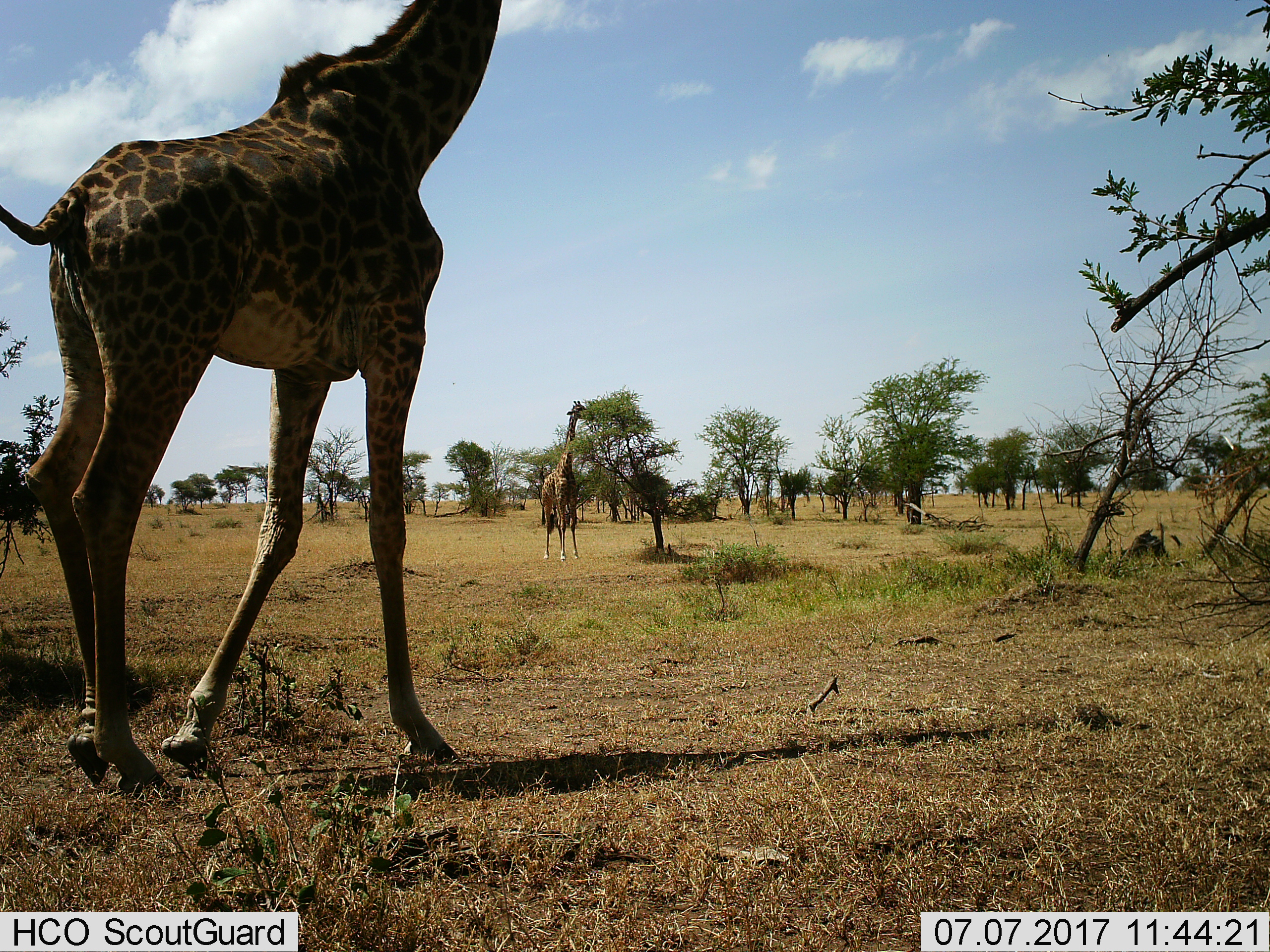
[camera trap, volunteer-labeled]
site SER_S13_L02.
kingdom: Animalia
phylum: Chordata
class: Mammalia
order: Artiodactyla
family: Giraffidae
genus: Giraffa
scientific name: Giraffa camelopardalis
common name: giraffe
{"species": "giraffe (Giraffa camelopardalis)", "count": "2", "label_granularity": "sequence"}